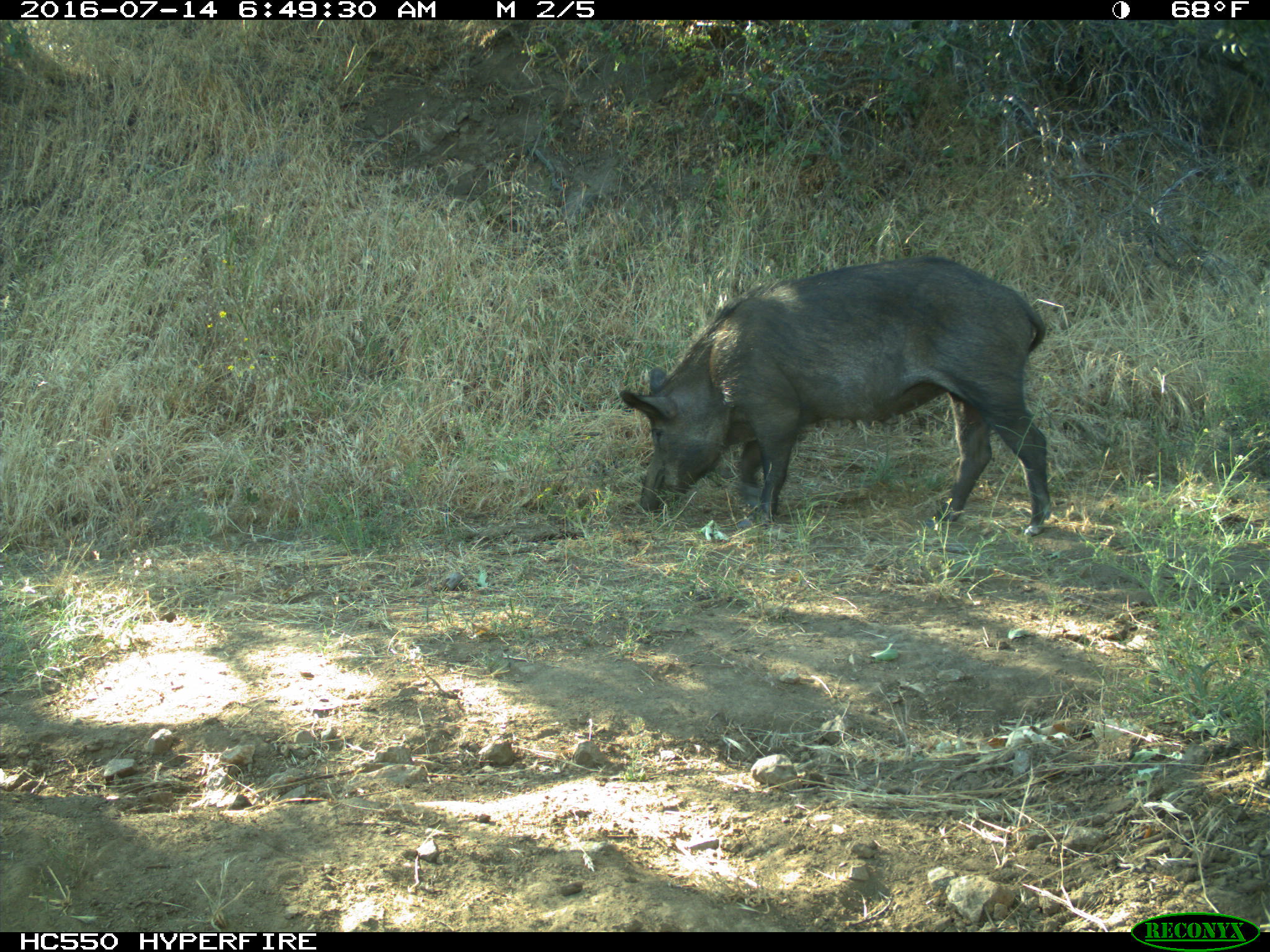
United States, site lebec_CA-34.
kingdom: Animalia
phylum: Chordata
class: Mammalia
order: Artiodactyla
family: Suidae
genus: Sus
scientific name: Sus scrofa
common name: wild boar